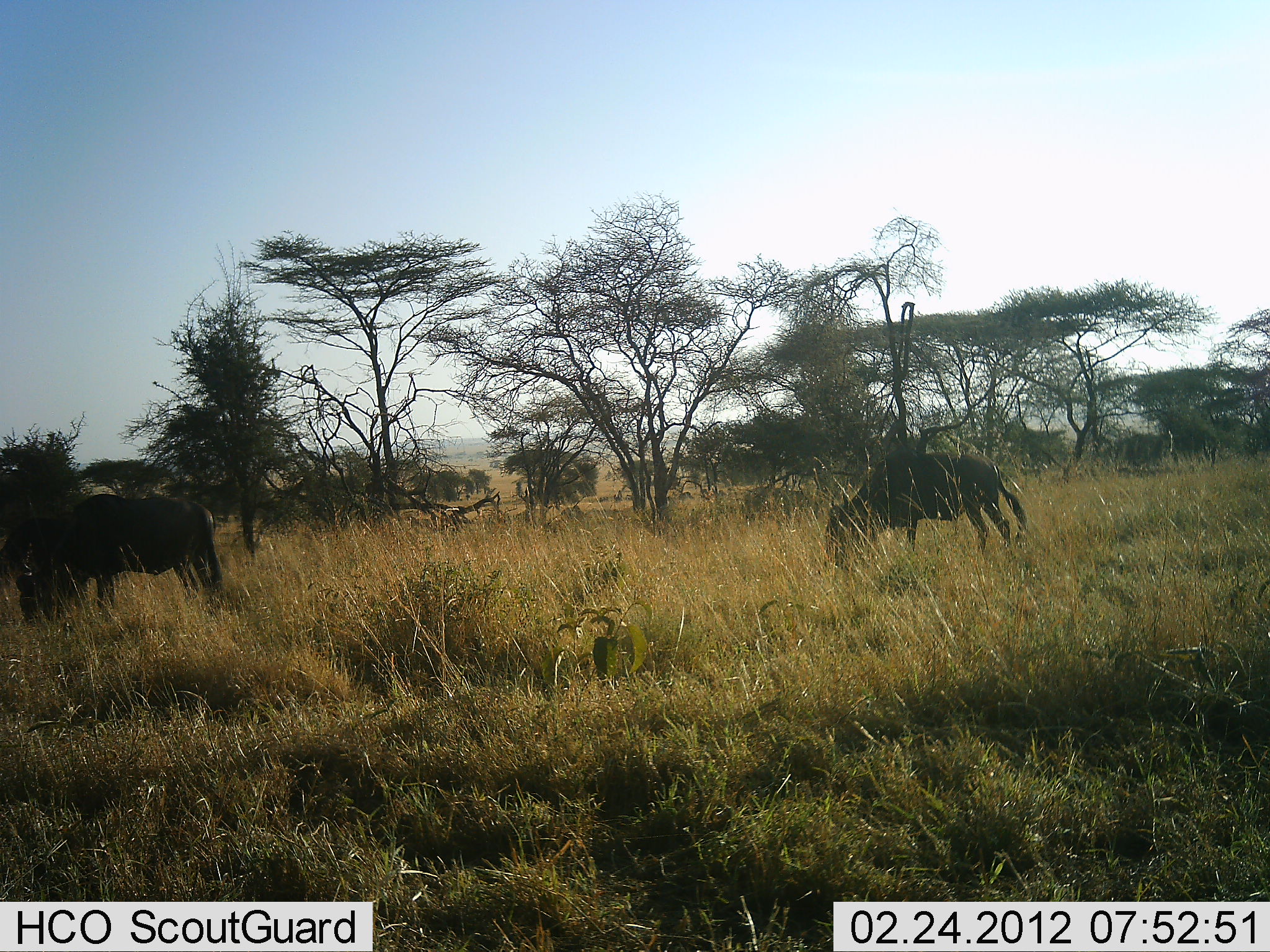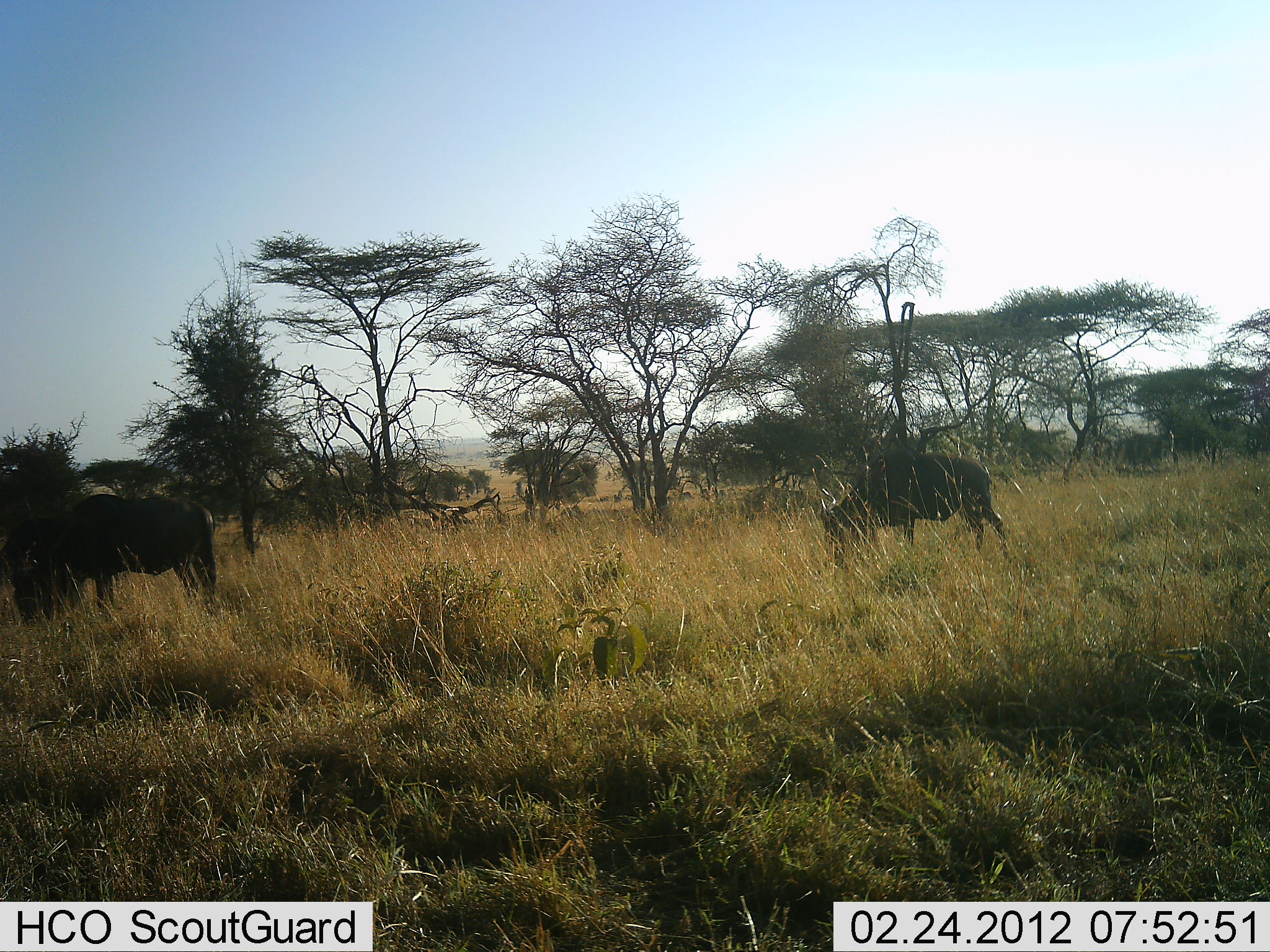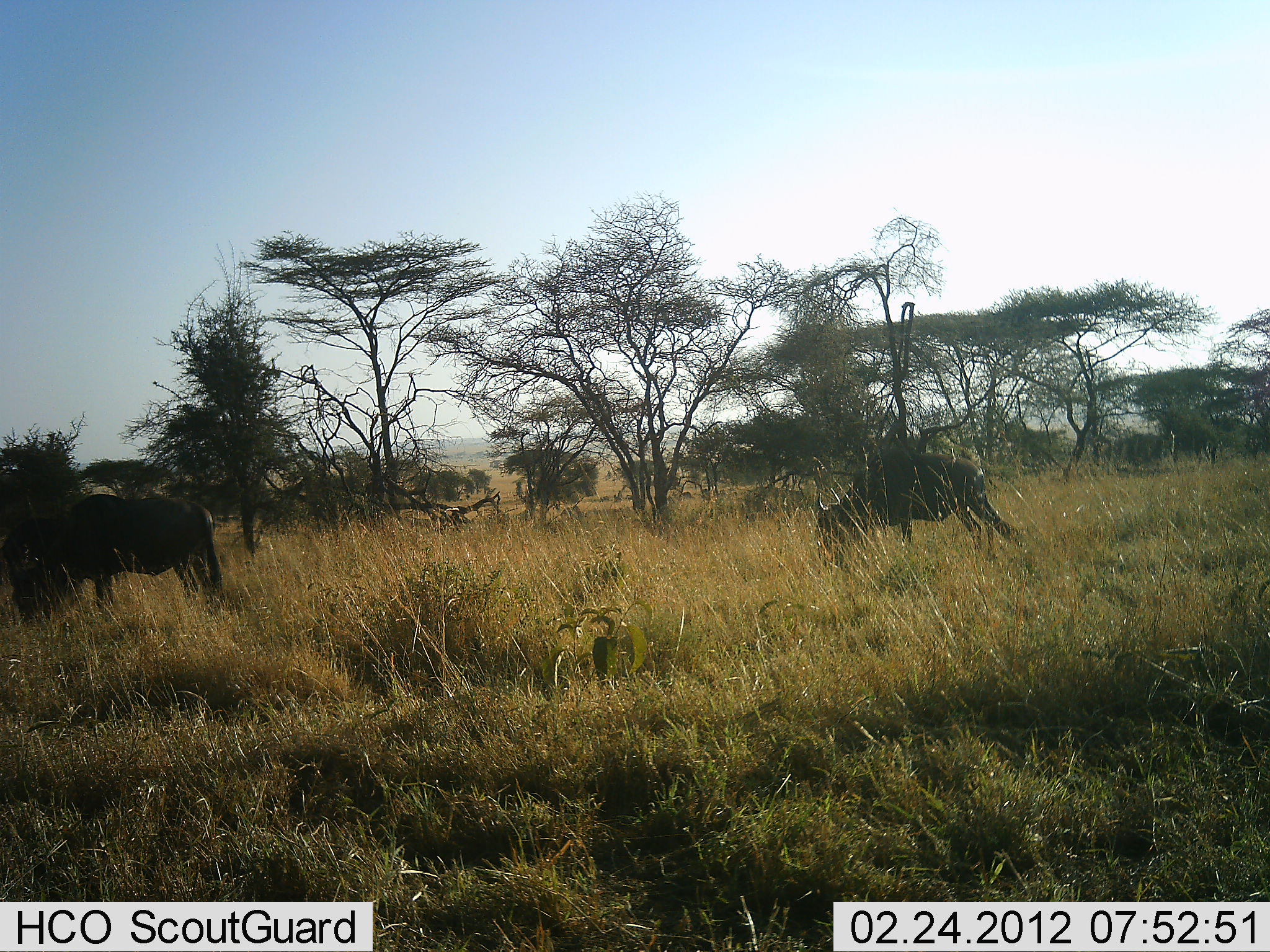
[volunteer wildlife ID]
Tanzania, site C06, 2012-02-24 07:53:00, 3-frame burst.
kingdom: Animalia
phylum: Chordata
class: Mammalia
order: Artiodactyla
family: Bovidae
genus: Connochaetes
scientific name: Connochaetes taurinus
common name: blue wildebeest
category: wildebeest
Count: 2.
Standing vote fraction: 19%.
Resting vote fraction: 0%.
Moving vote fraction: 12%.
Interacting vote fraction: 0%.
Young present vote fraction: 0%.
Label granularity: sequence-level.